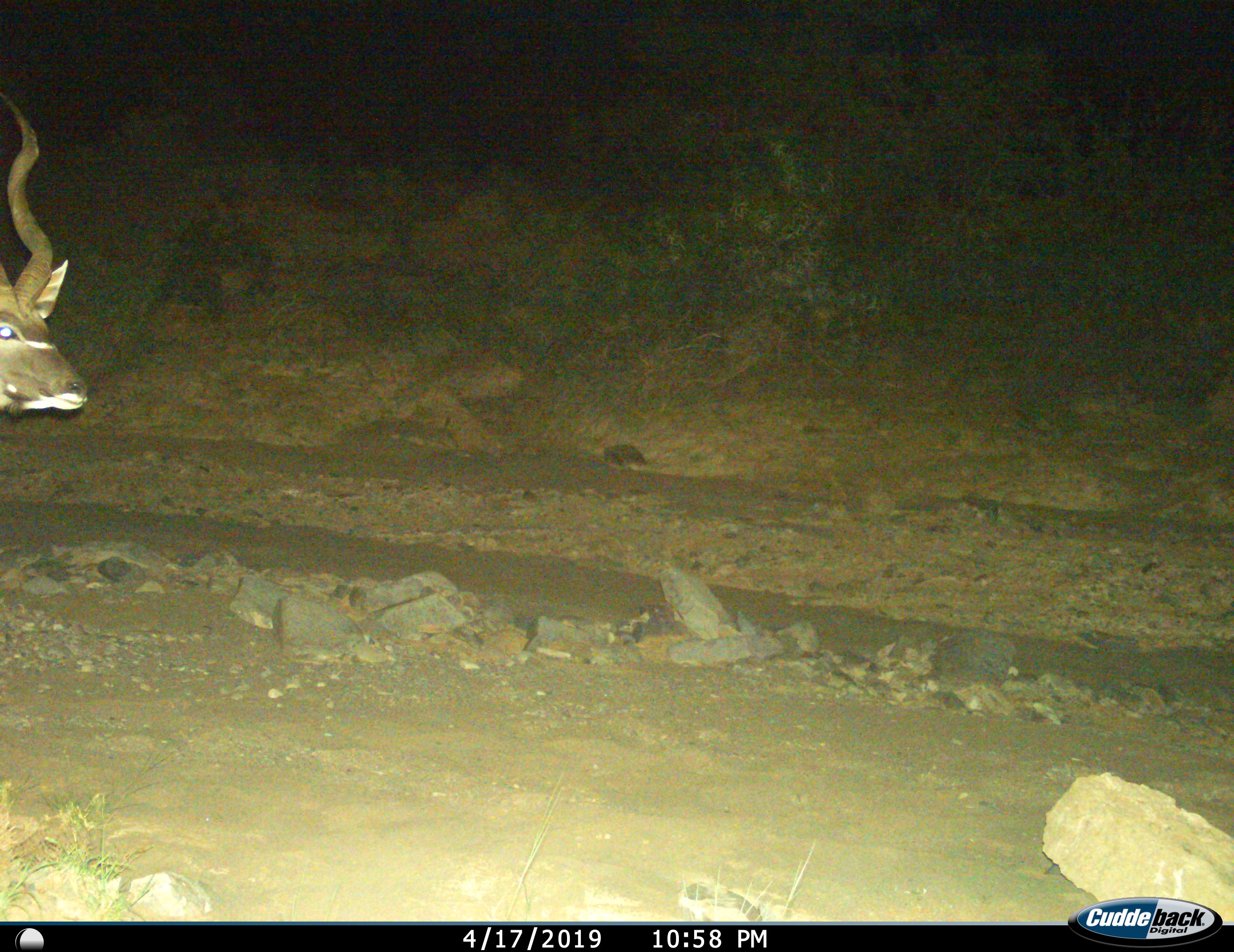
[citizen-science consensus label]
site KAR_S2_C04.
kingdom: Animalia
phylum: Chordata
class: Mammalia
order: Artiodactyla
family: Bovidae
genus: Tragelaphus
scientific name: Tragelaphus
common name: kudu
Kudu (Tragelaphus), count 1. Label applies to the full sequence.